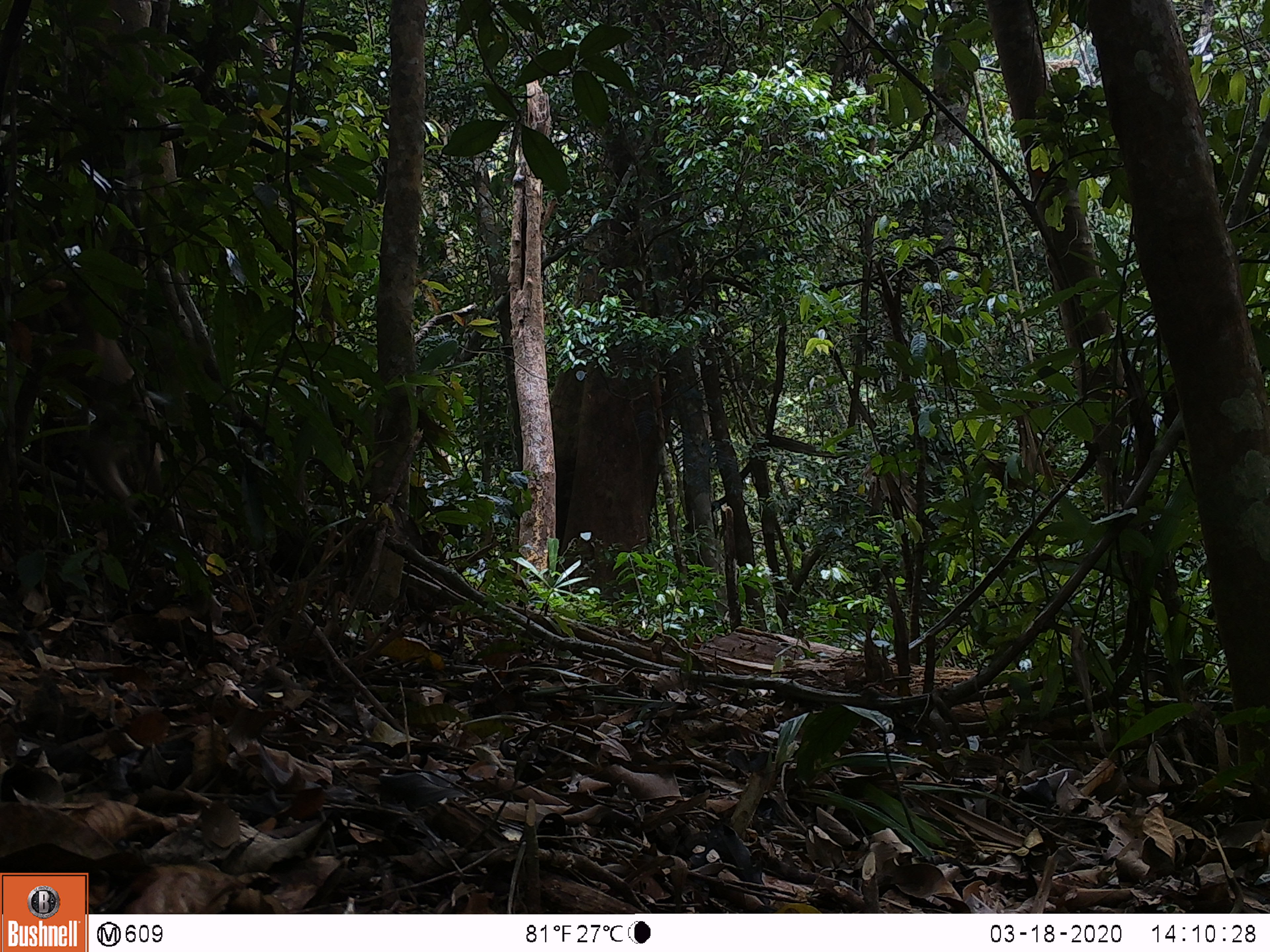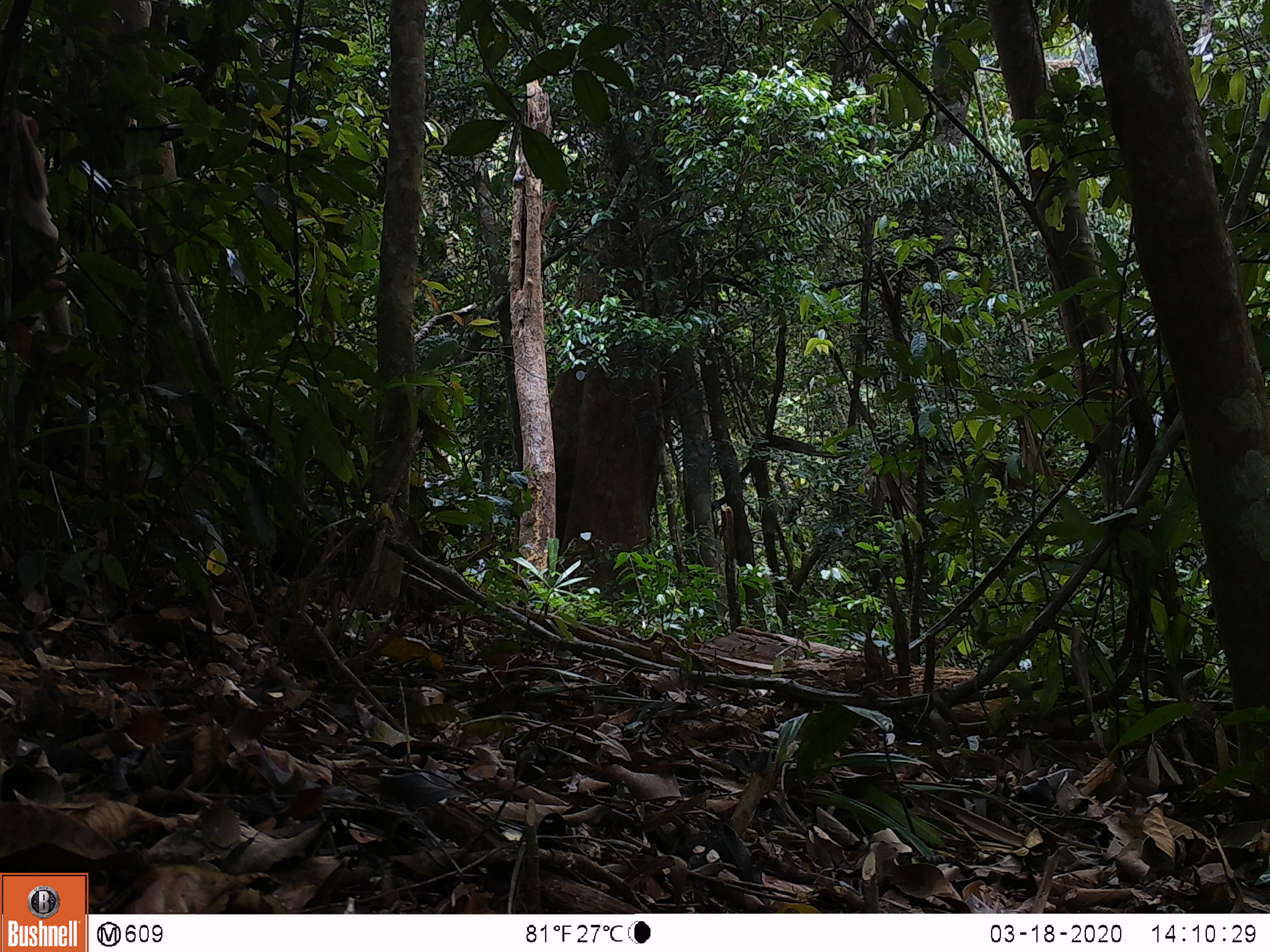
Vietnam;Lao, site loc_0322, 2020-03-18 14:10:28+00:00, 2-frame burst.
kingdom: Animalia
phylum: Chordata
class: Mammalia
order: Primates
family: Cercopithecidae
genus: Macaca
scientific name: Macaca nemestrina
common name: pig-tailed macaque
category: pig tailed macaque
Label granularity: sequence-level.